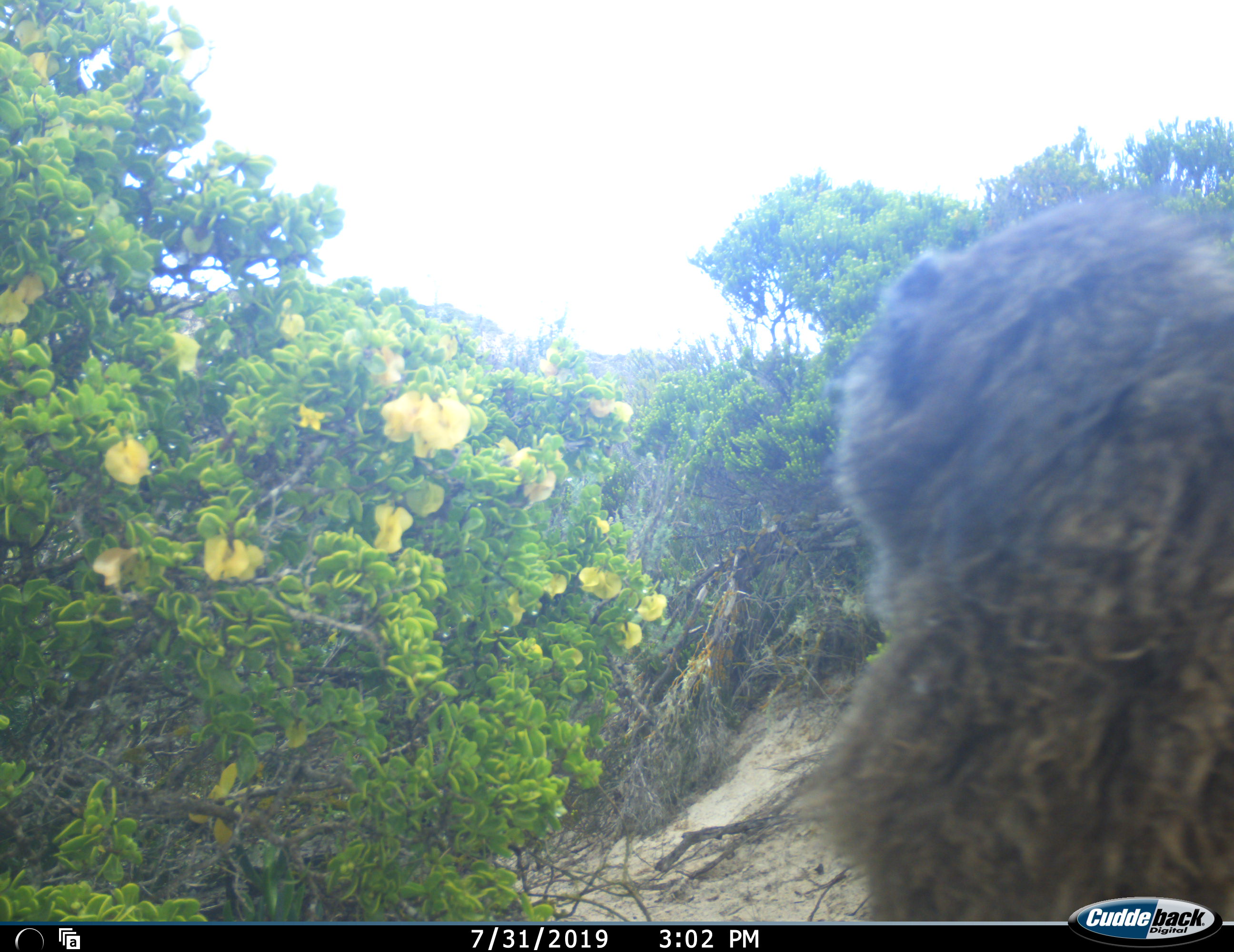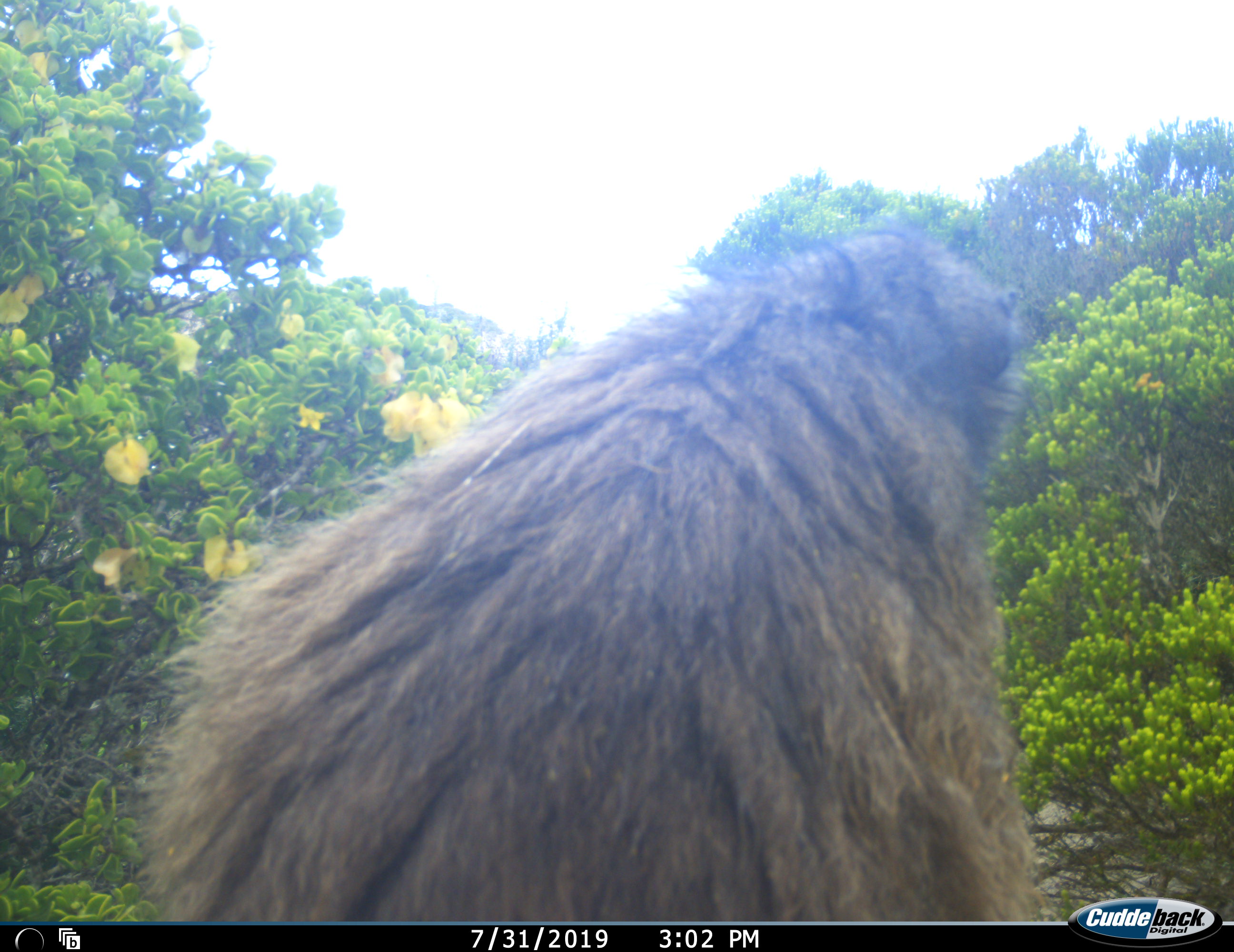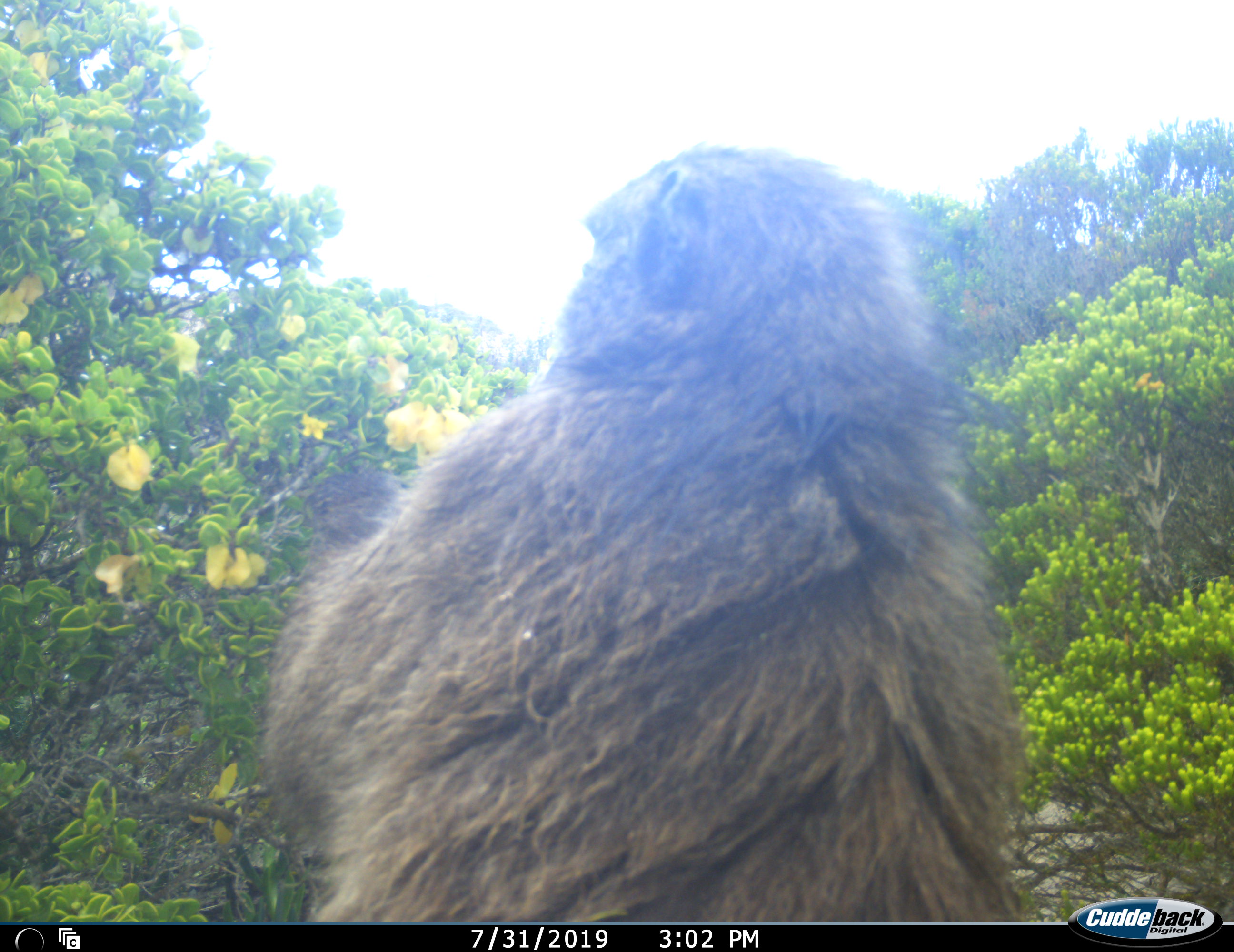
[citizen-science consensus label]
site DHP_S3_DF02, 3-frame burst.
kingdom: Animalia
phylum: Chordata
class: Mammalia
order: Primates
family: Cercopithecidae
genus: Papio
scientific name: Papio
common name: baboon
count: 1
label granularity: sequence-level